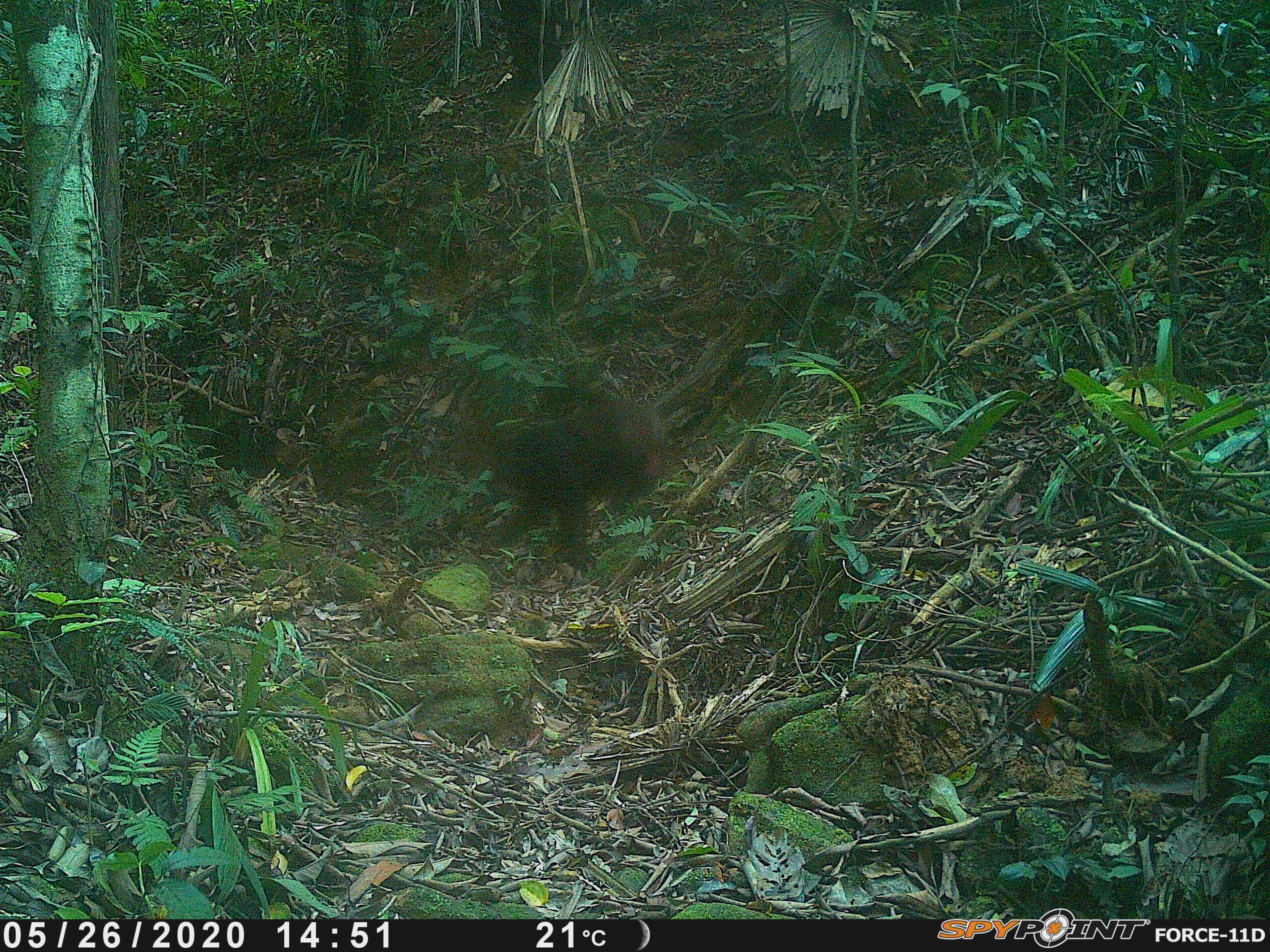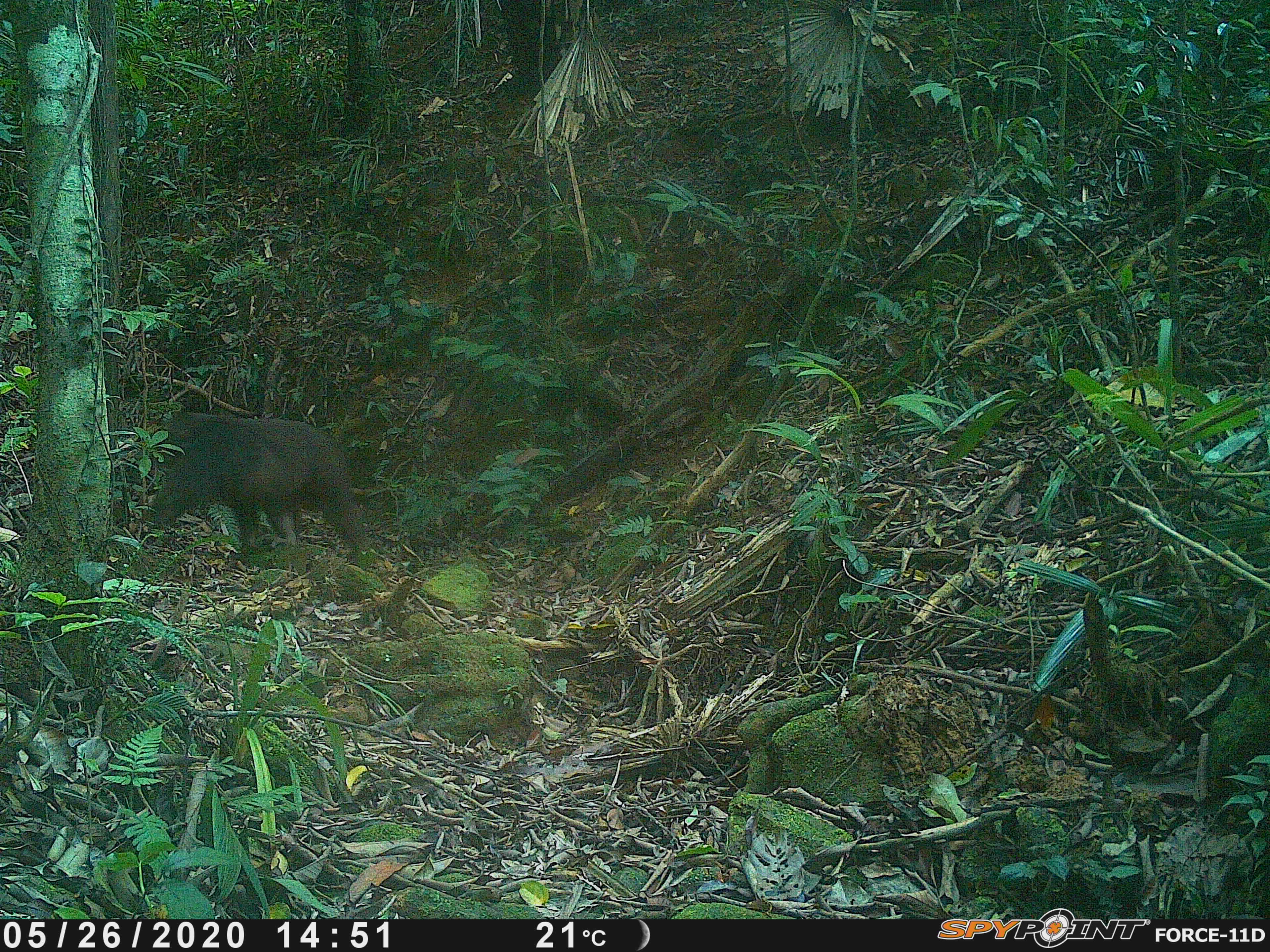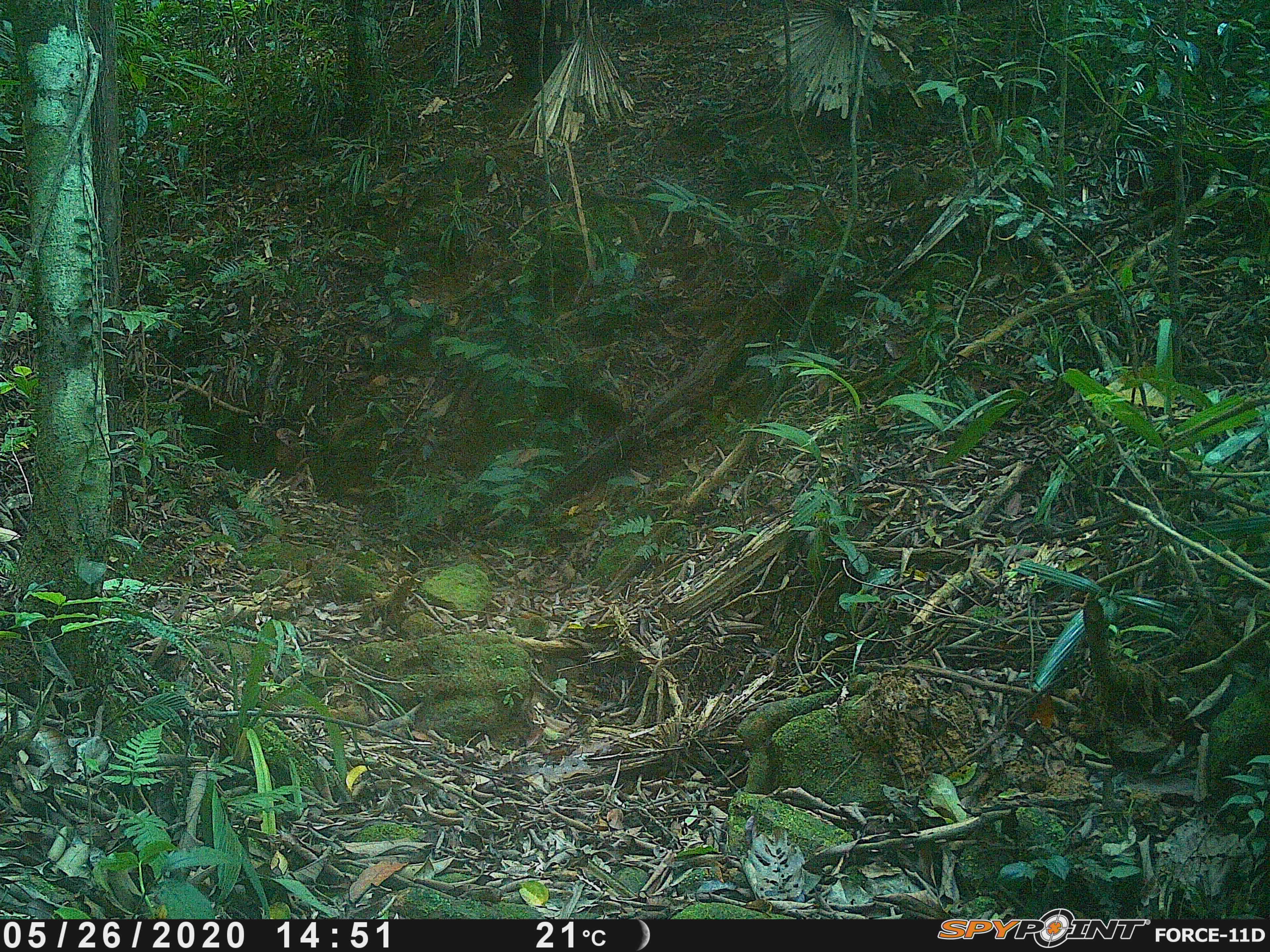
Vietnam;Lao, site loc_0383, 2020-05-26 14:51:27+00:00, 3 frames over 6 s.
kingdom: Animalia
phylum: Chordata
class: Mammalia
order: Primates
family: Cercopithecidae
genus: Macaca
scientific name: Macaca arctoides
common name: stump-tailed macaque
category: stump tailed macaque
Stump tailed macaque (stump-tailed macaque) (Macaca arctoides). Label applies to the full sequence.